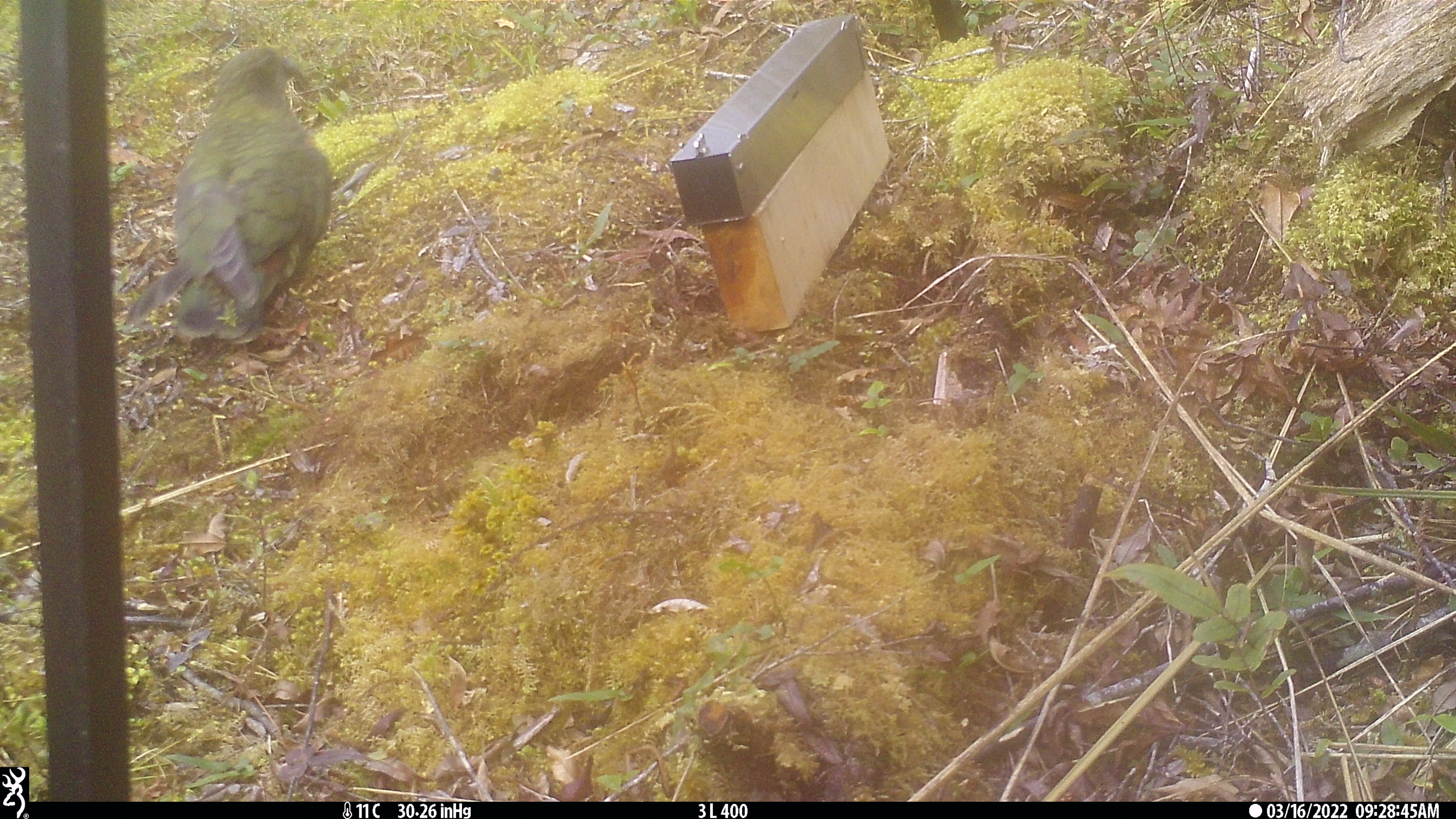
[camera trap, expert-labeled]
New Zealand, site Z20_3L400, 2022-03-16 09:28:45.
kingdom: Animalia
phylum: Chordata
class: Aves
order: Psittaciformes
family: Strigopidae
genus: Nestor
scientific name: Nestor notabilis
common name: kea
Kea (Nestor notabilis).